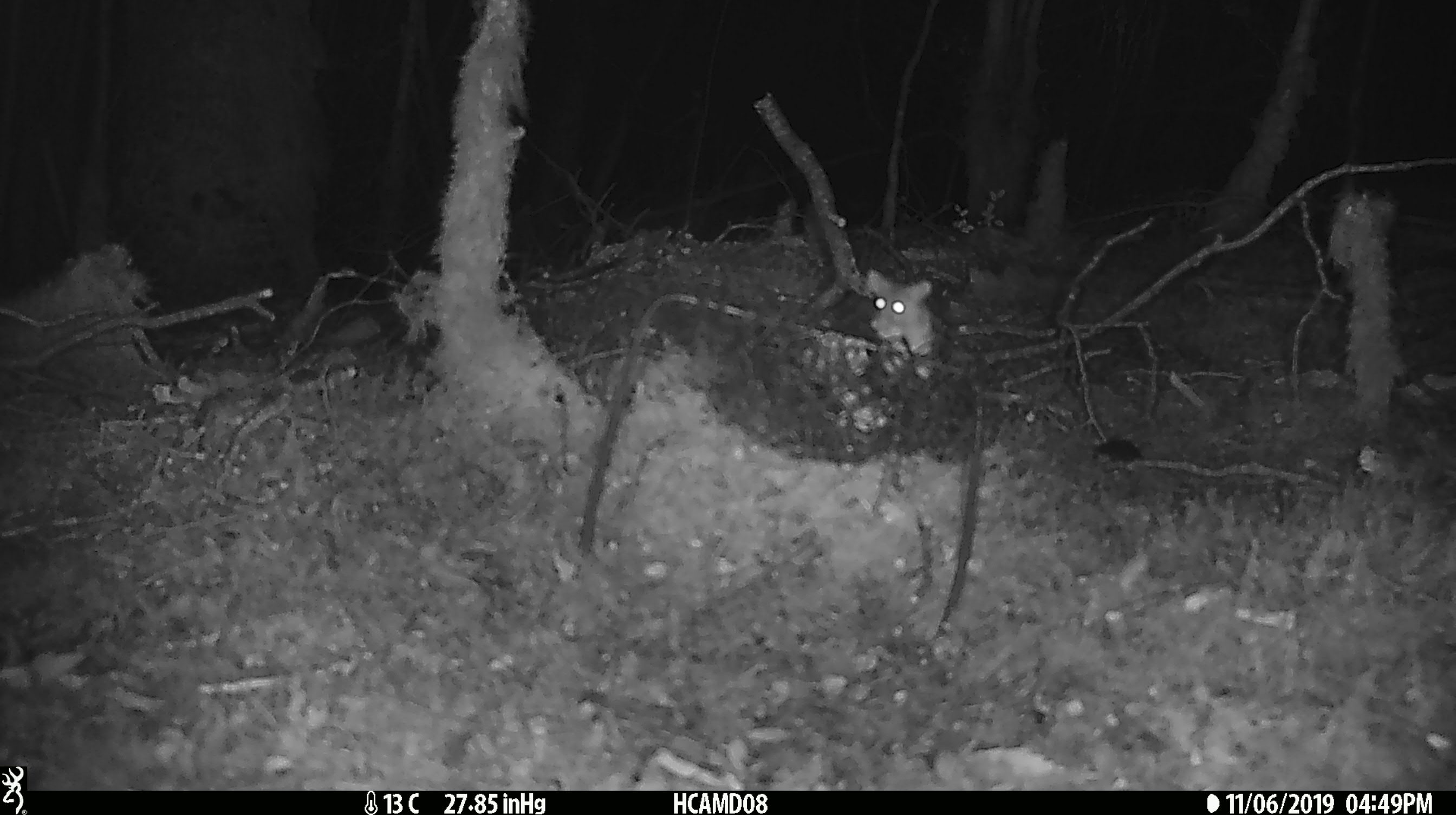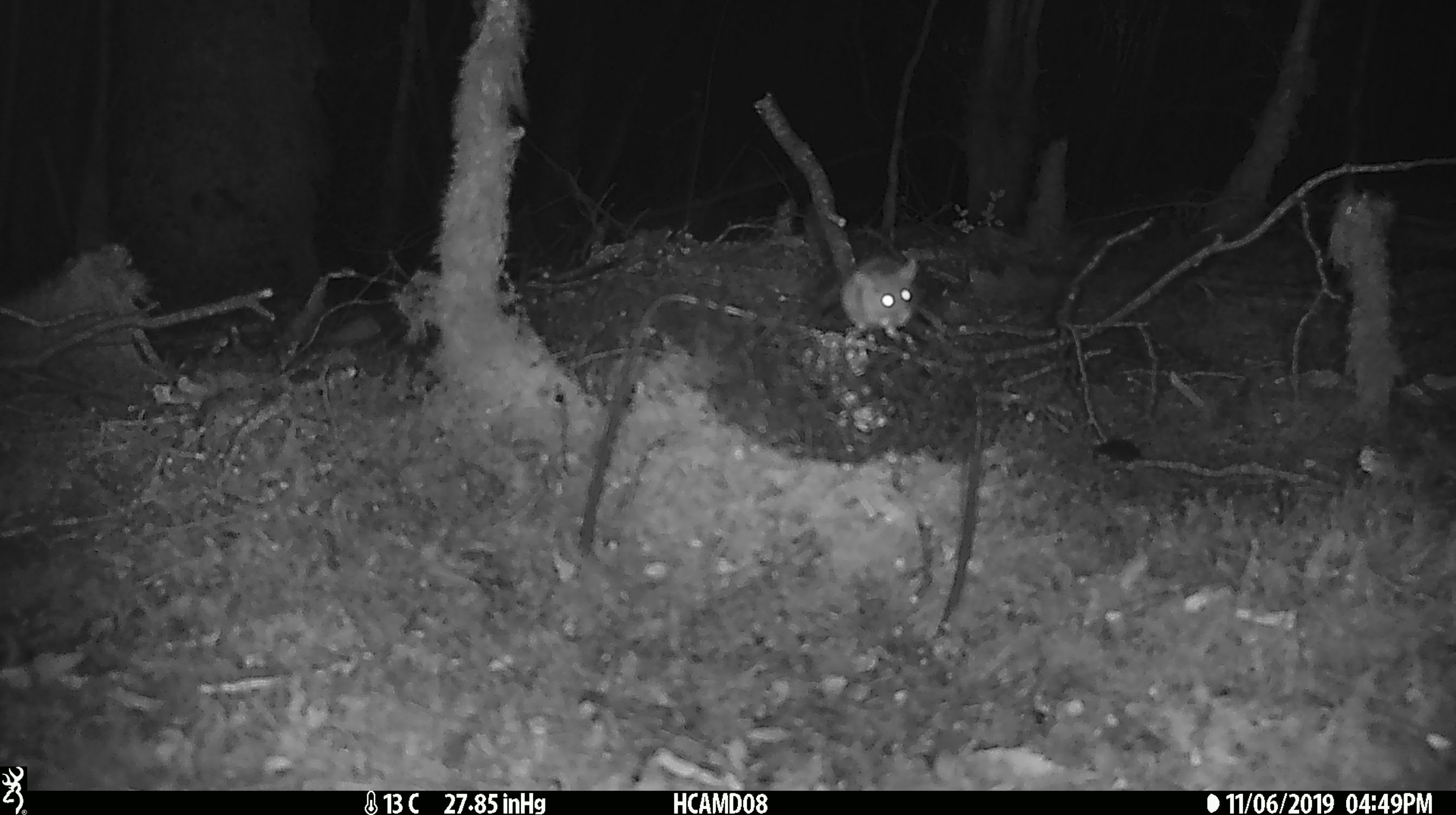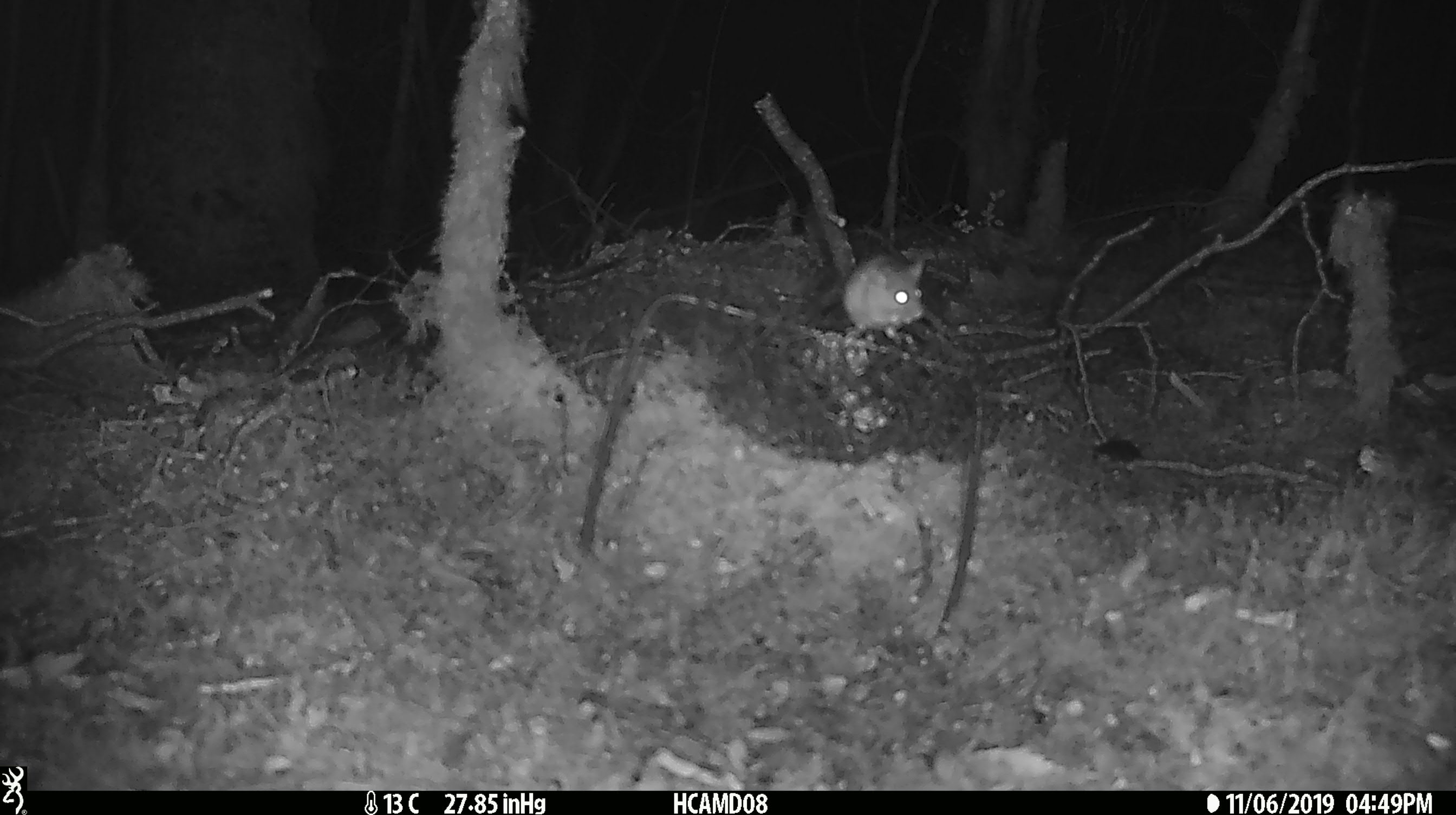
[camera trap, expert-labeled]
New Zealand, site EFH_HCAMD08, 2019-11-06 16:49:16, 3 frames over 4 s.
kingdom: Animalia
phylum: Chordata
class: Mammalia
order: Rodentia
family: Muridae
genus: Mus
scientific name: Mus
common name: mouse